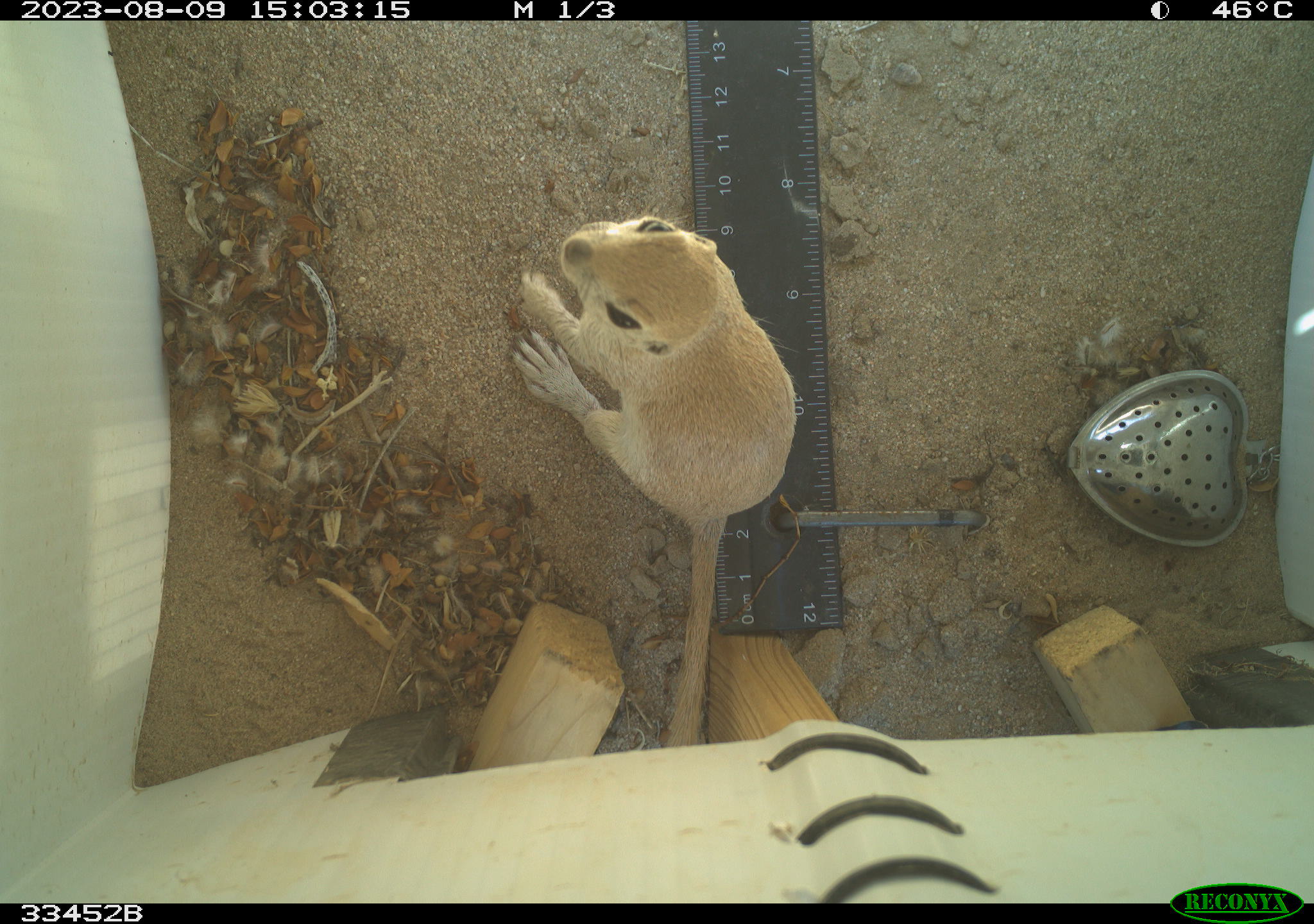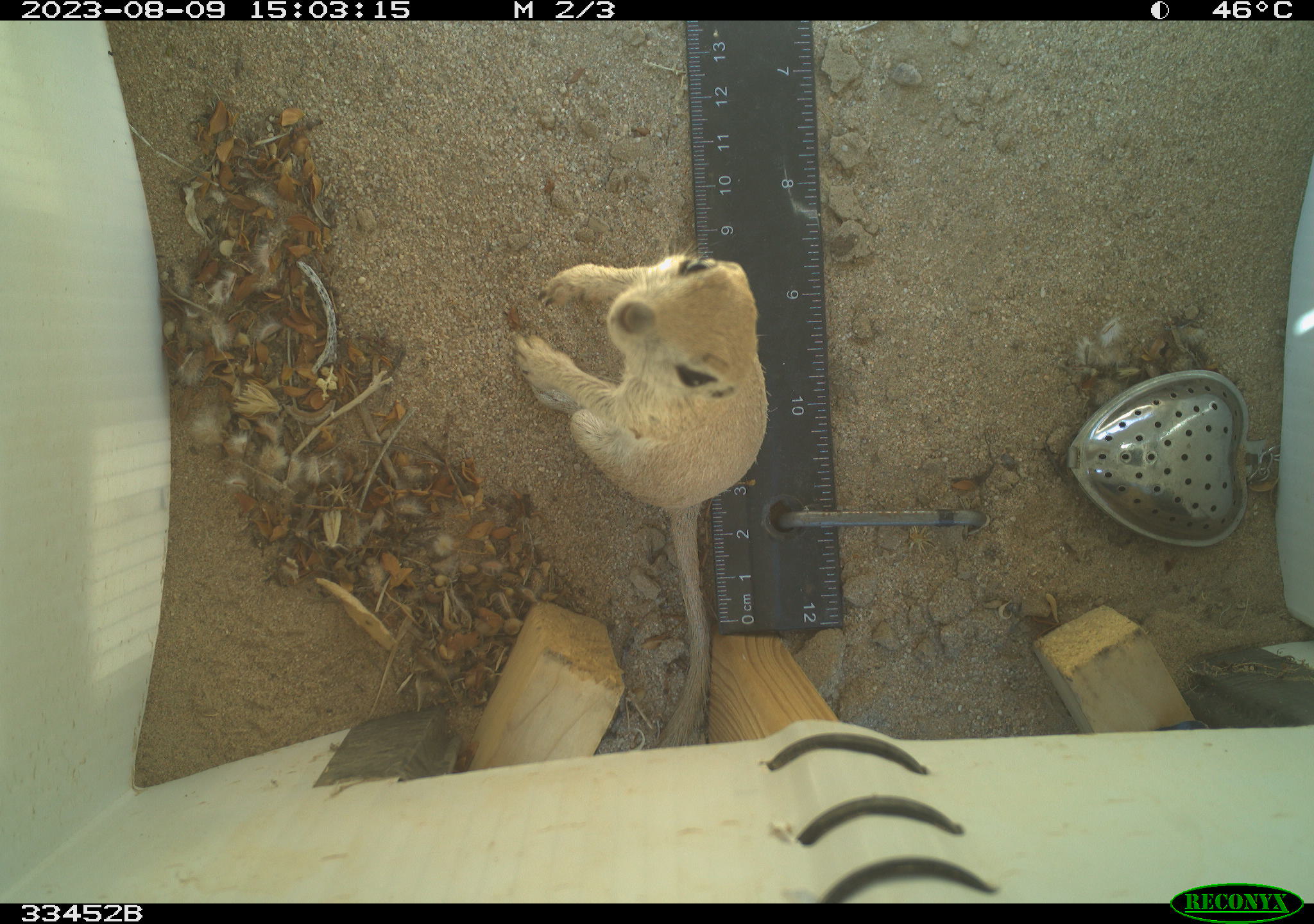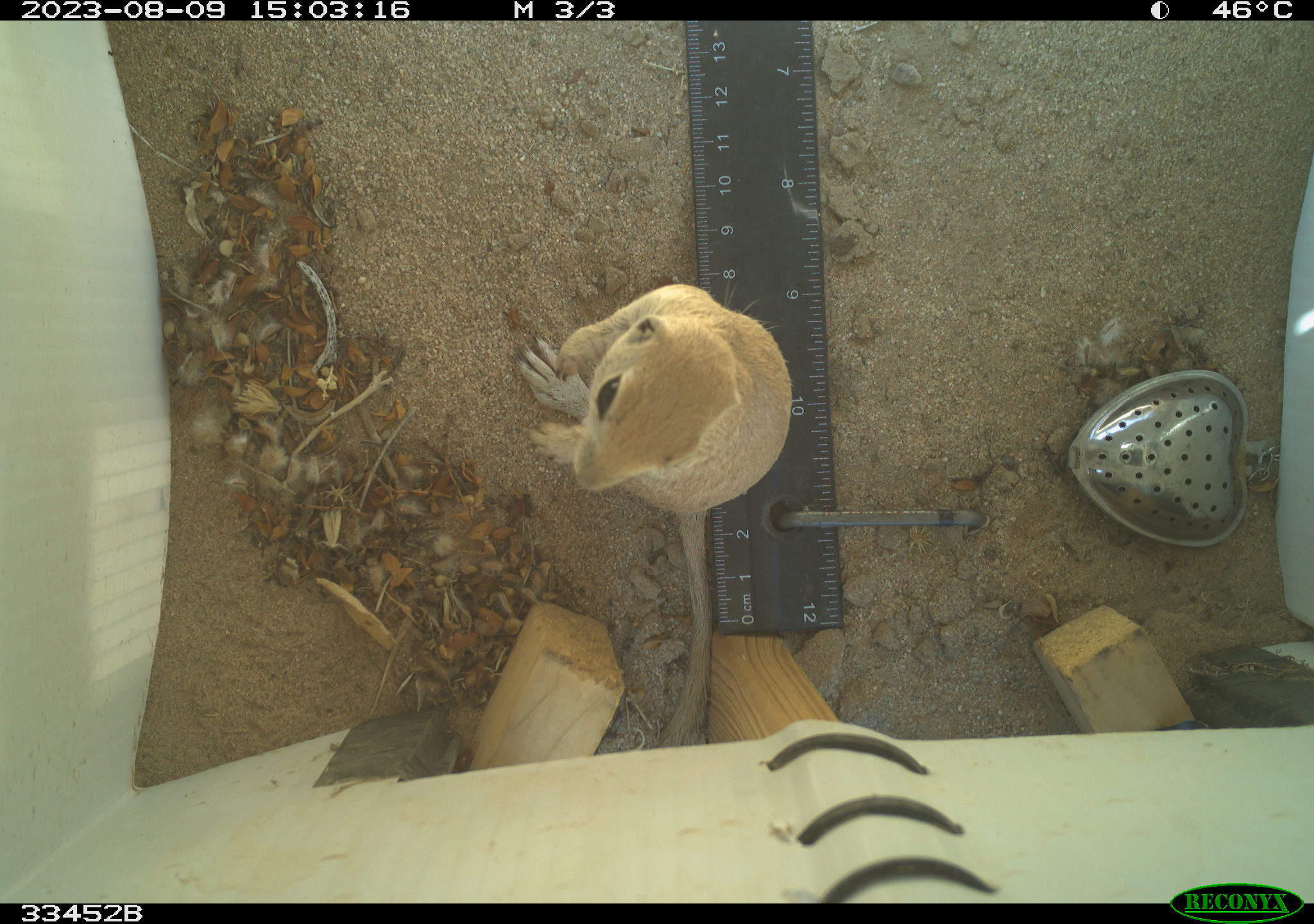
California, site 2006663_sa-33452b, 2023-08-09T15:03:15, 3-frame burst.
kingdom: Animalia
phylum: Chordata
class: Mammalia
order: Rodentia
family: Sciuridae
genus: Xerospermophilus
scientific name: Xerospermophilus tereticaudus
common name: round-tailed ground squirrel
Round-tailed ground squirrel (Xerospermophilus tereticaudus).